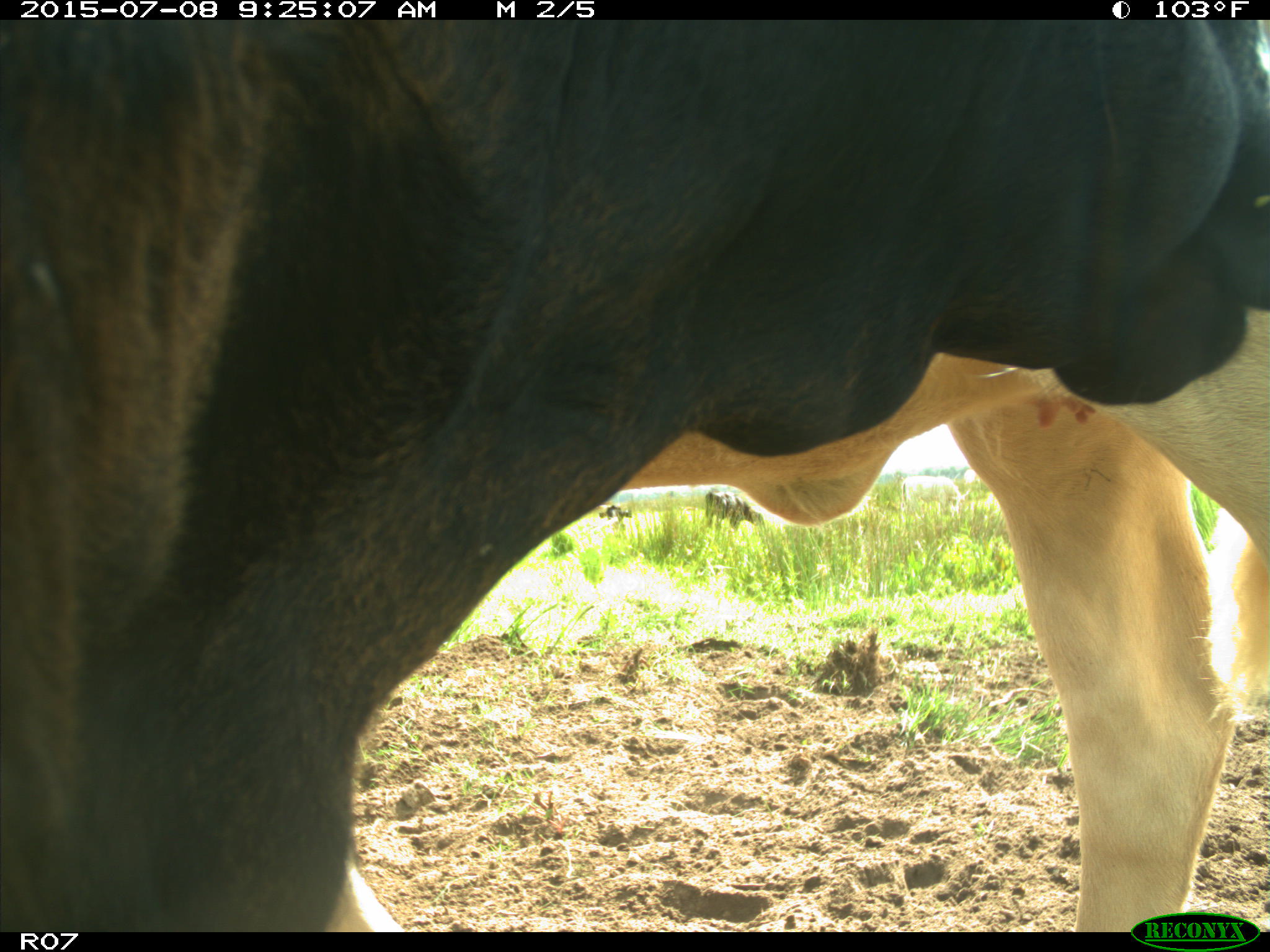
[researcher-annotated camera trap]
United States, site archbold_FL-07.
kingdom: Animalia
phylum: Chordata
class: Mammalia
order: Artiodactyla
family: Bovidae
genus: Bos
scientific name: Bos taurus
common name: domestic cow